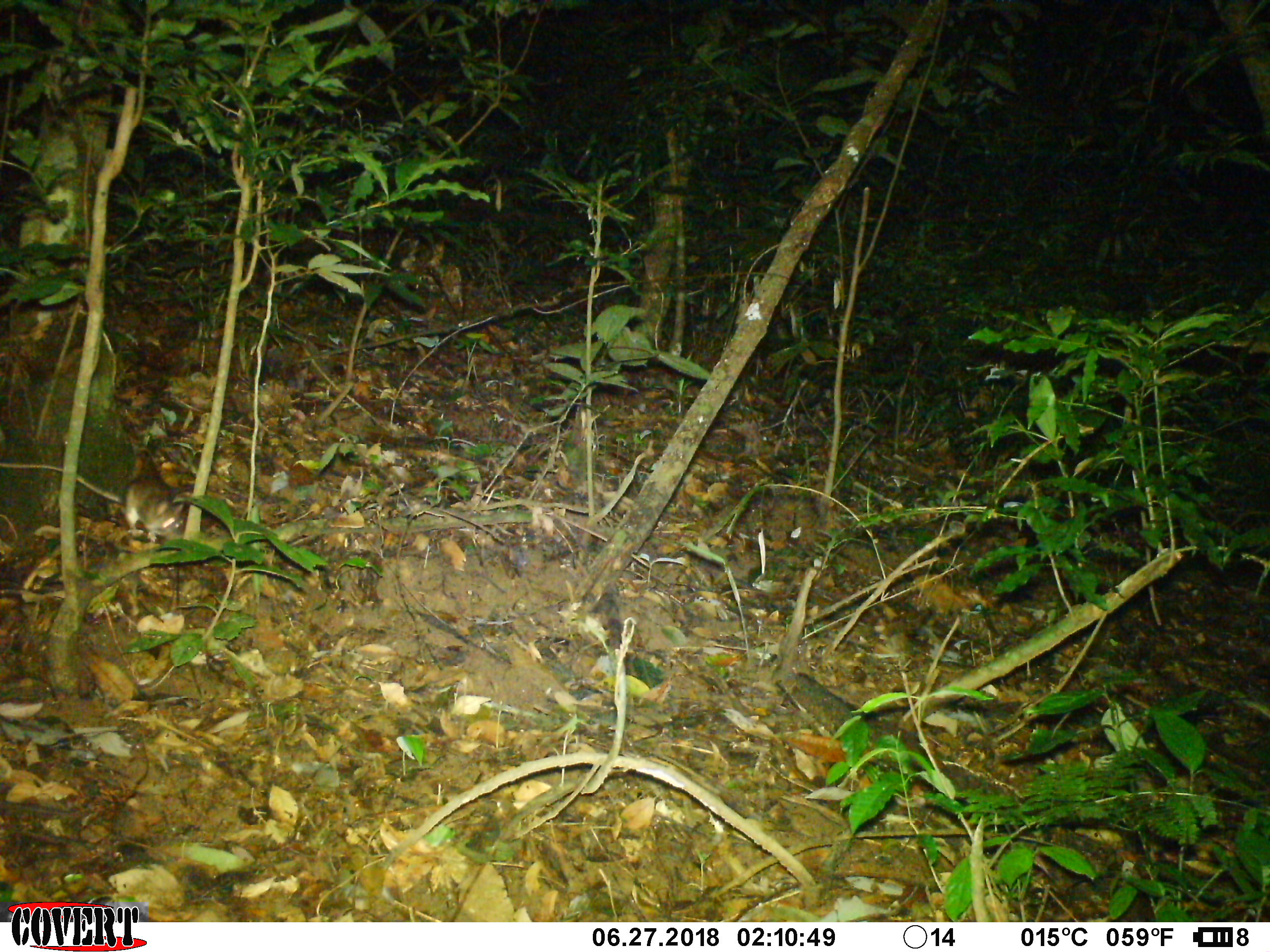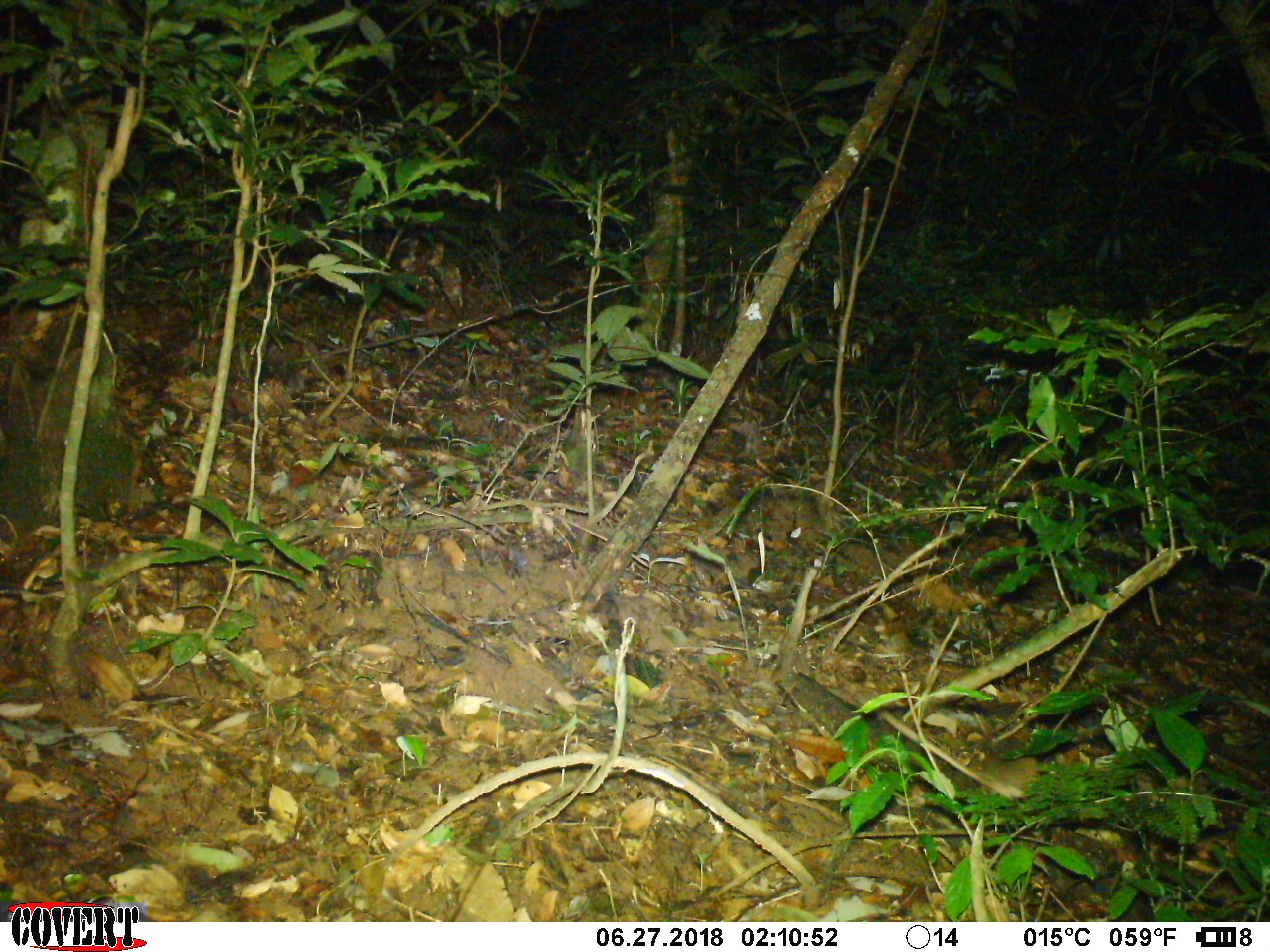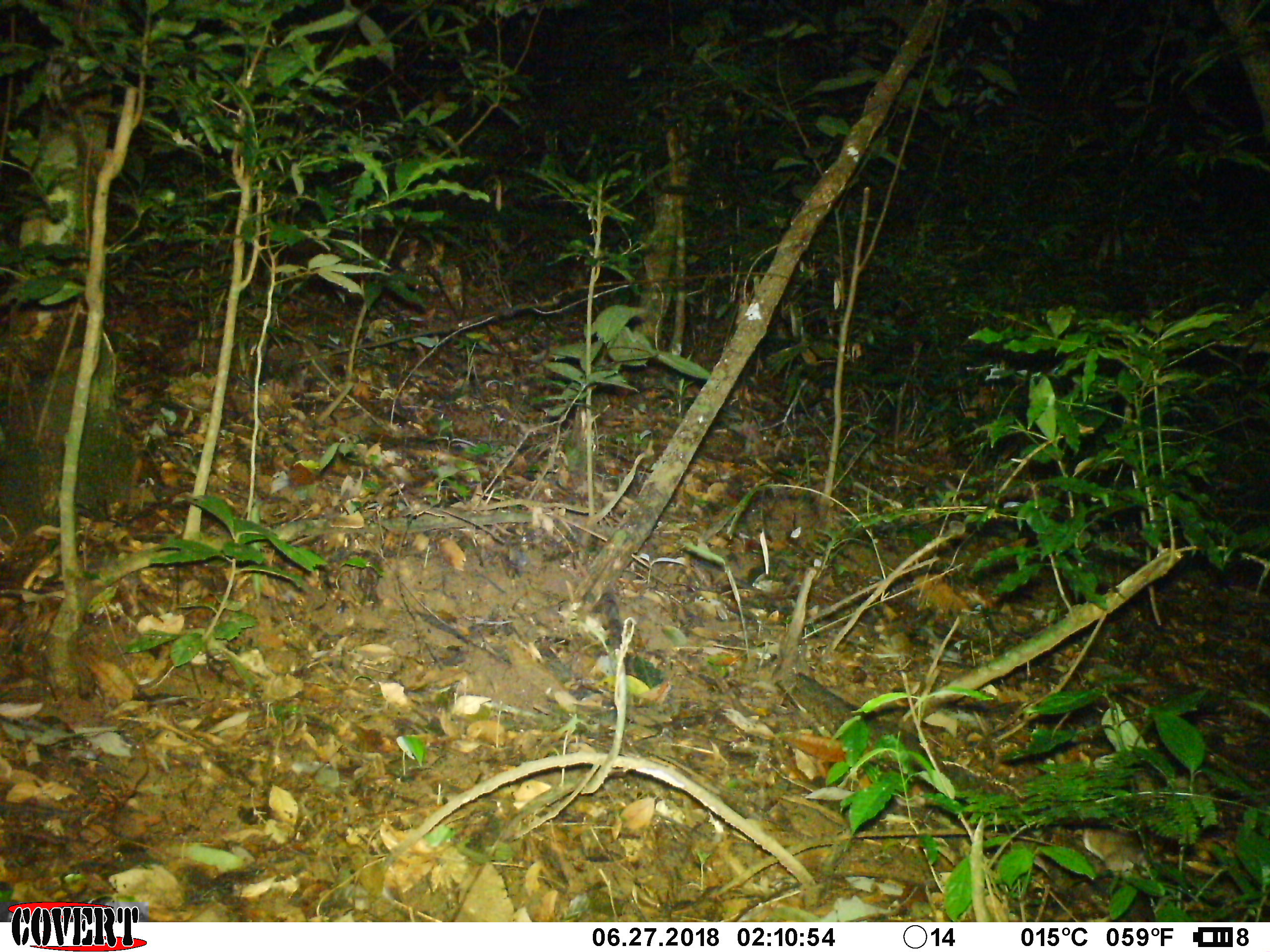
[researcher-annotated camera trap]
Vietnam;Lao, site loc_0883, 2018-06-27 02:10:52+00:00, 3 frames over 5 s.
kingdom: Animalia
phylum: Chordata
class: Mammalia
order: Rodentia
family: Muridae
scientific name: Muridae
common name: old-world mice and rats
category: unidentified murid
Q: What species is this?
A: Unidentified murid (old-world mice and rats) (Muridae).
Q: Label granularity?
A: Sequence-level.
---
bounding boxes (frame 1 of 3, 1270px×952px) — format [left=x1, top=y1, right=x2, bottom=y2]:
unidentified murid: [left=0, top=462, right=183, bottom=542]